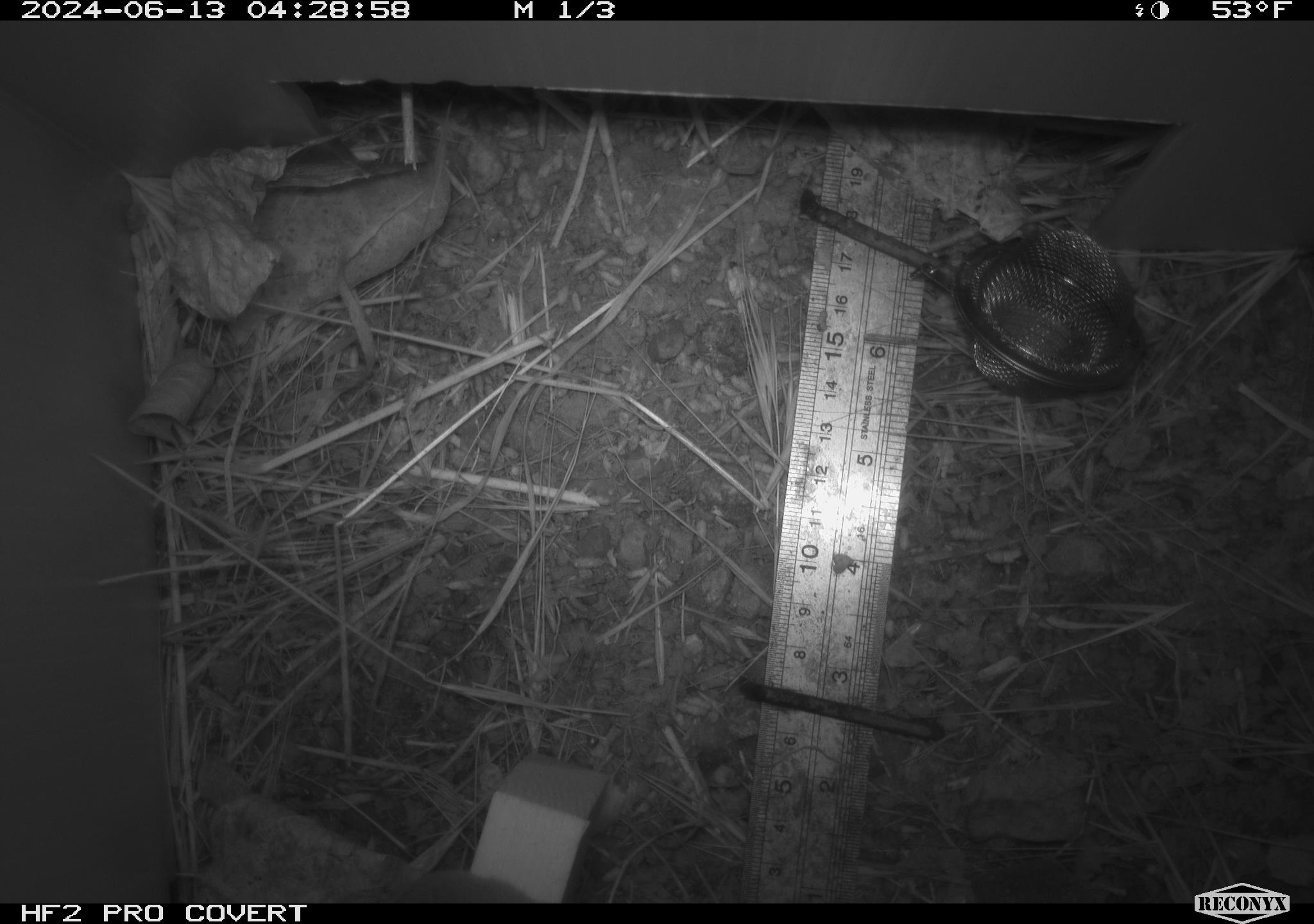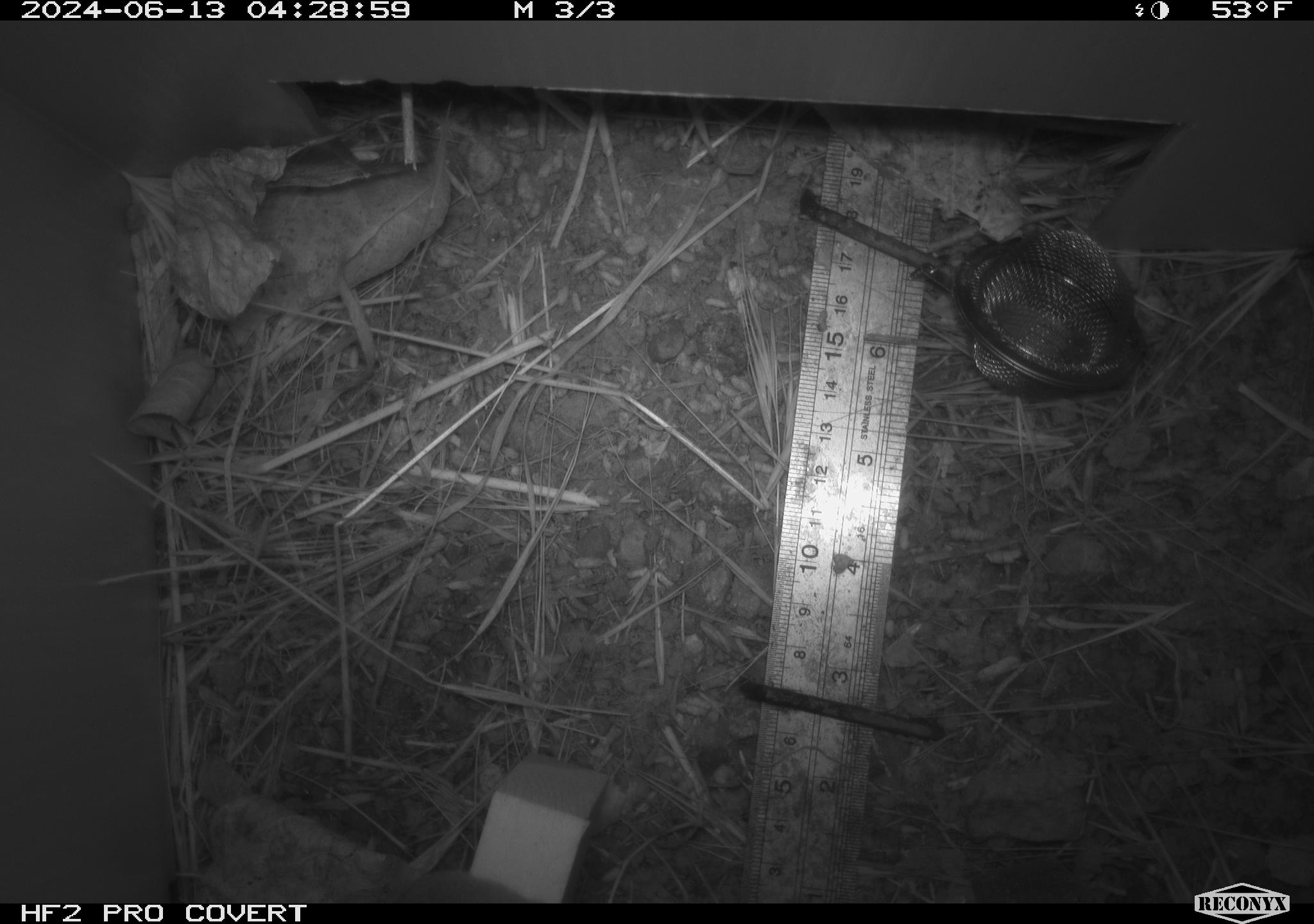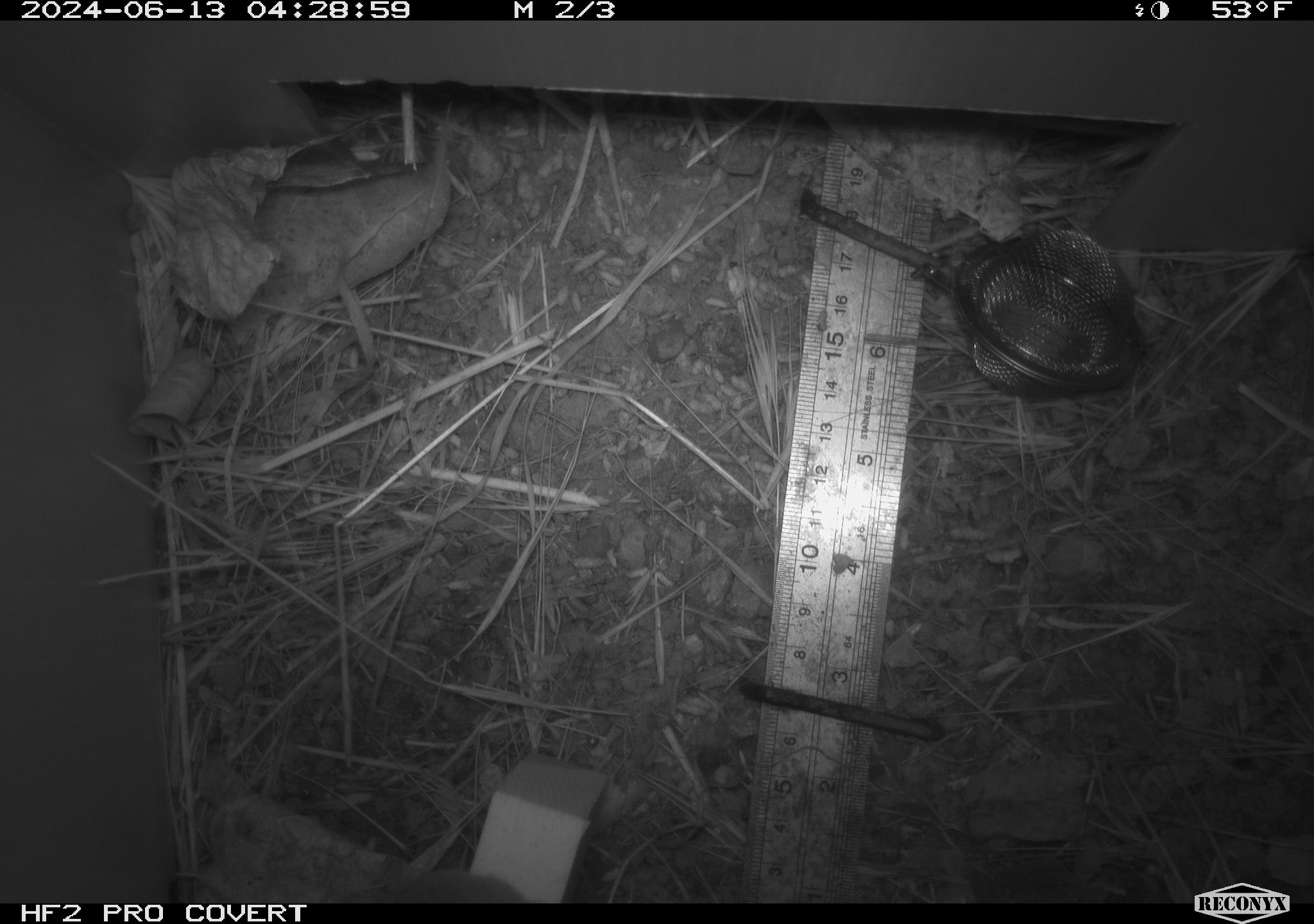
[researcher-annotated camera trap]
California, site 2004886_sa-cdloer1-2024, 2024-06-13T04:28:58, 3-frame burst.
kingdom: Animalia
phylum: Chordata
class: Mammalia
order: Rodentia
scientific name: Rodentia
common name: mouse species